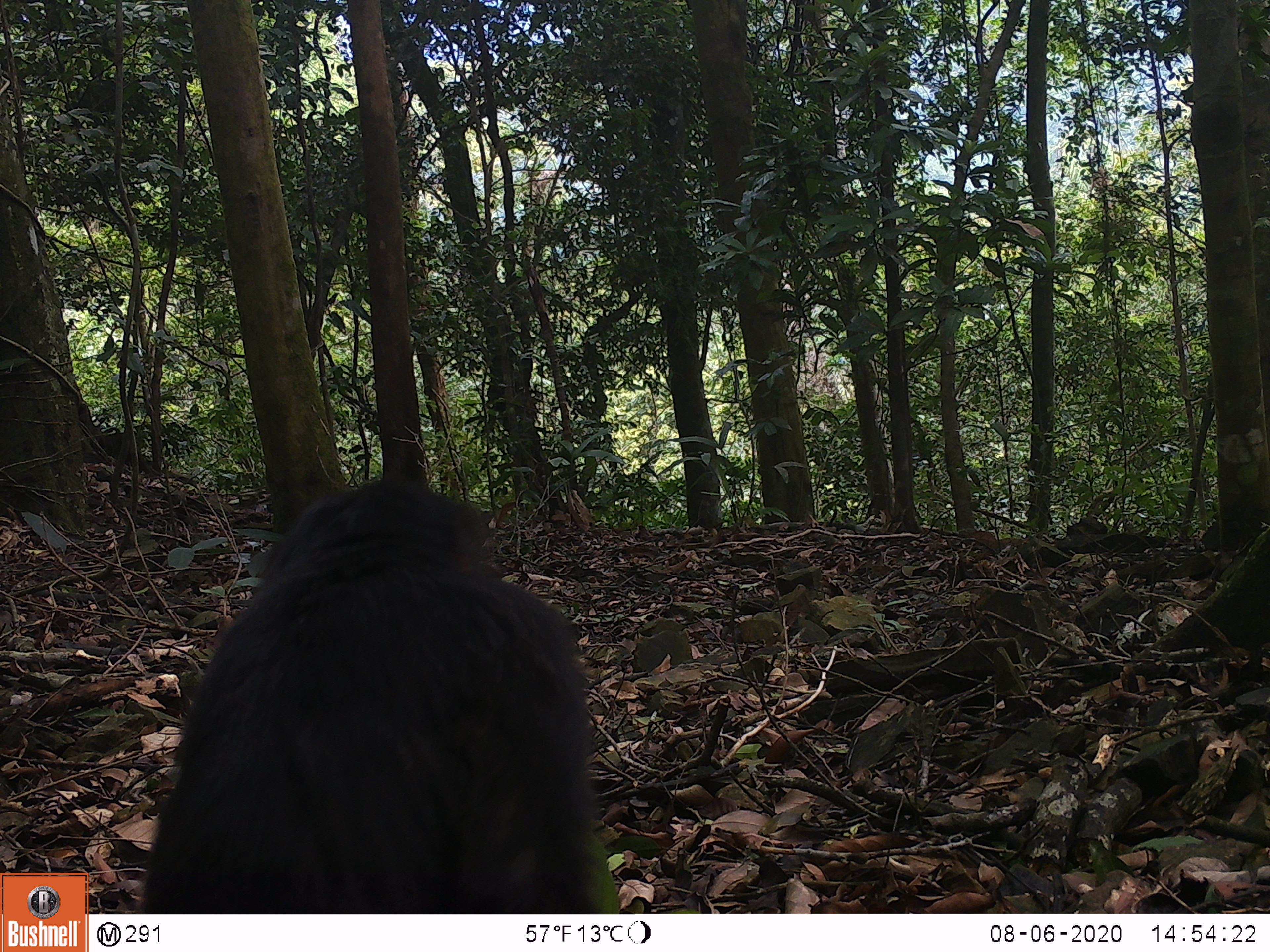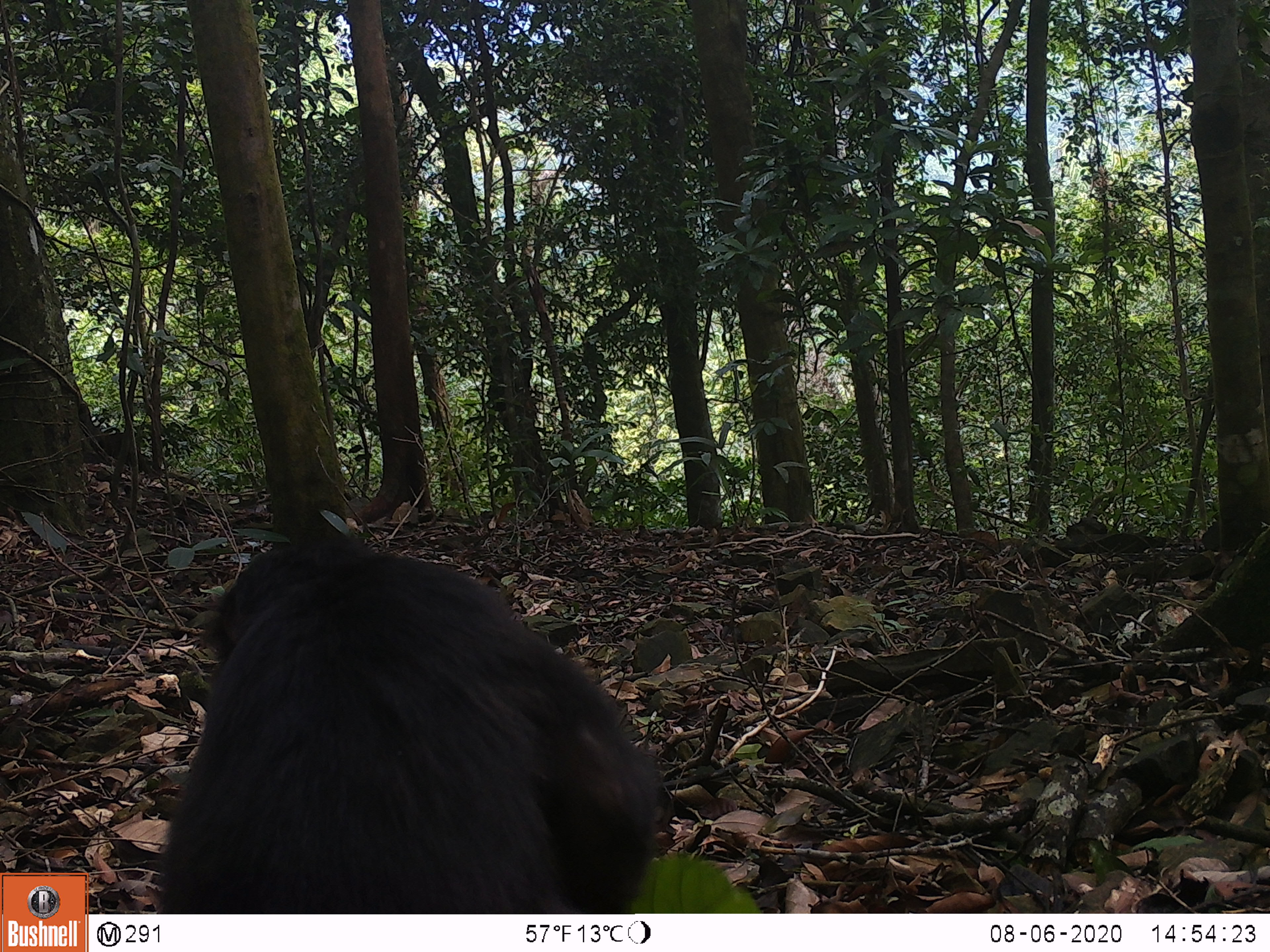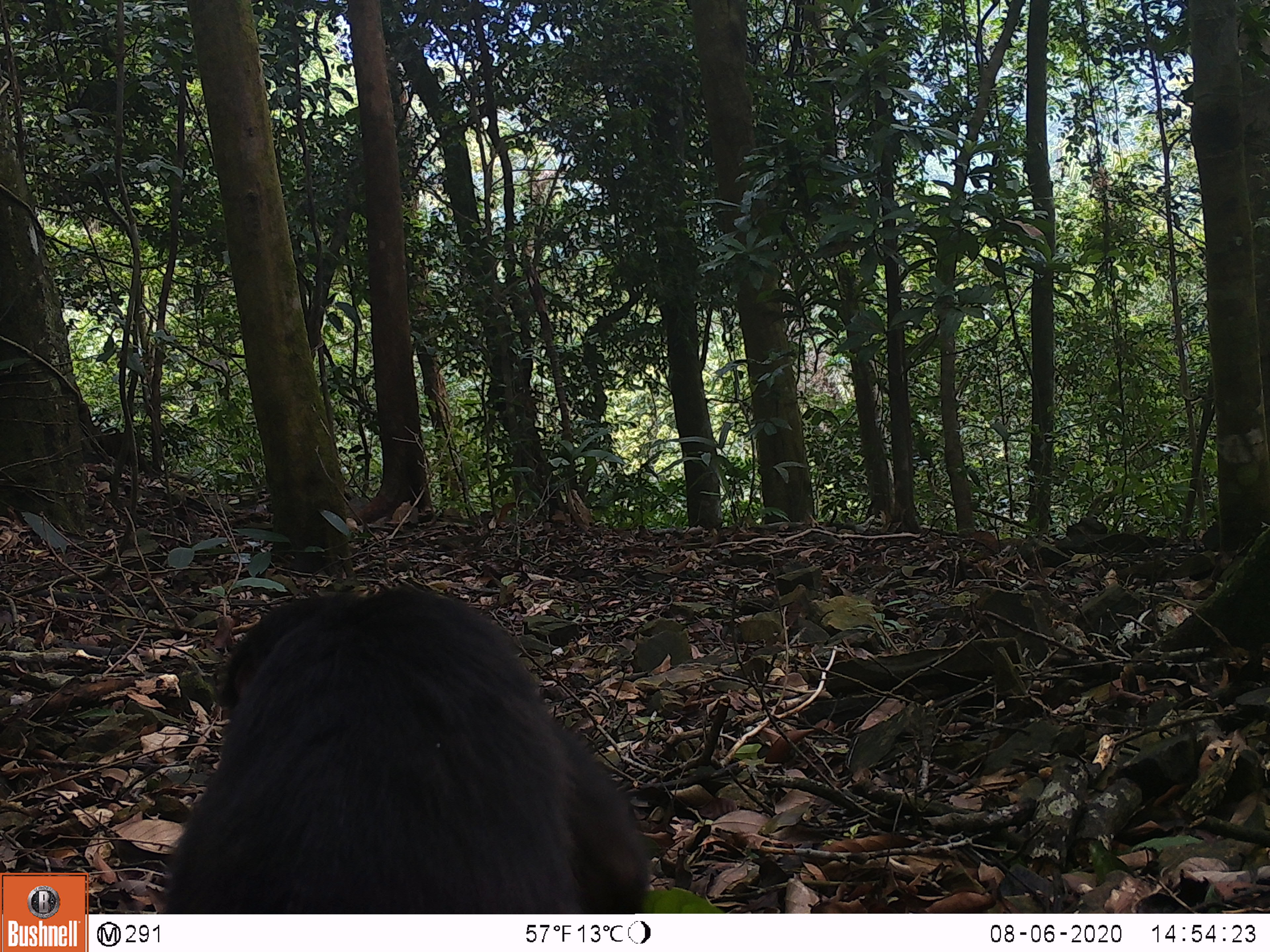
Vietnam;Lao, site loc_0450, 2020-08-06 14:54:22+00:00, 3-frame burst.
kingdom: Animalia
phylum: Chordata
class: Mammalia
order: Primates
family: Cercopithecidae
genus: Macaca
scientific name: Macaca arctoides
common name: stump-tailed macaque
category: stump tailed macaque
Stump tailed macaque (stump-tailed macaque) (Macaca arctoides). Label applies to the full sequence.